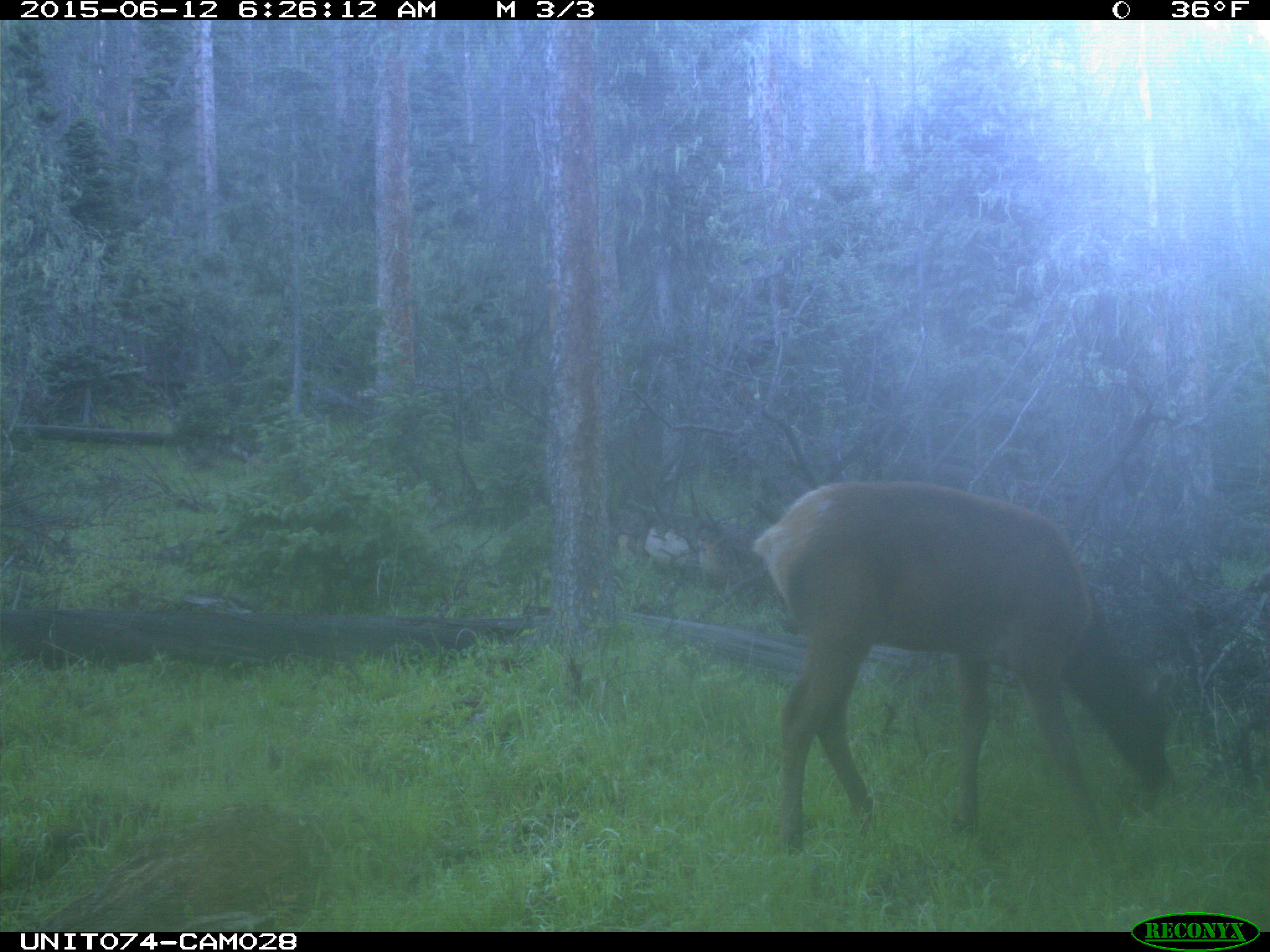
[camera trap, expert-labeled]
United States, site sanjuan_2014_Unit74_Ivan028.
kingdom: Animalia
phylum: Chordata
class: Mammalia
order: Artiodactyla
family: Cervidae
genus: Cervus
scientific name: Cervus elaphus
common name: red deer